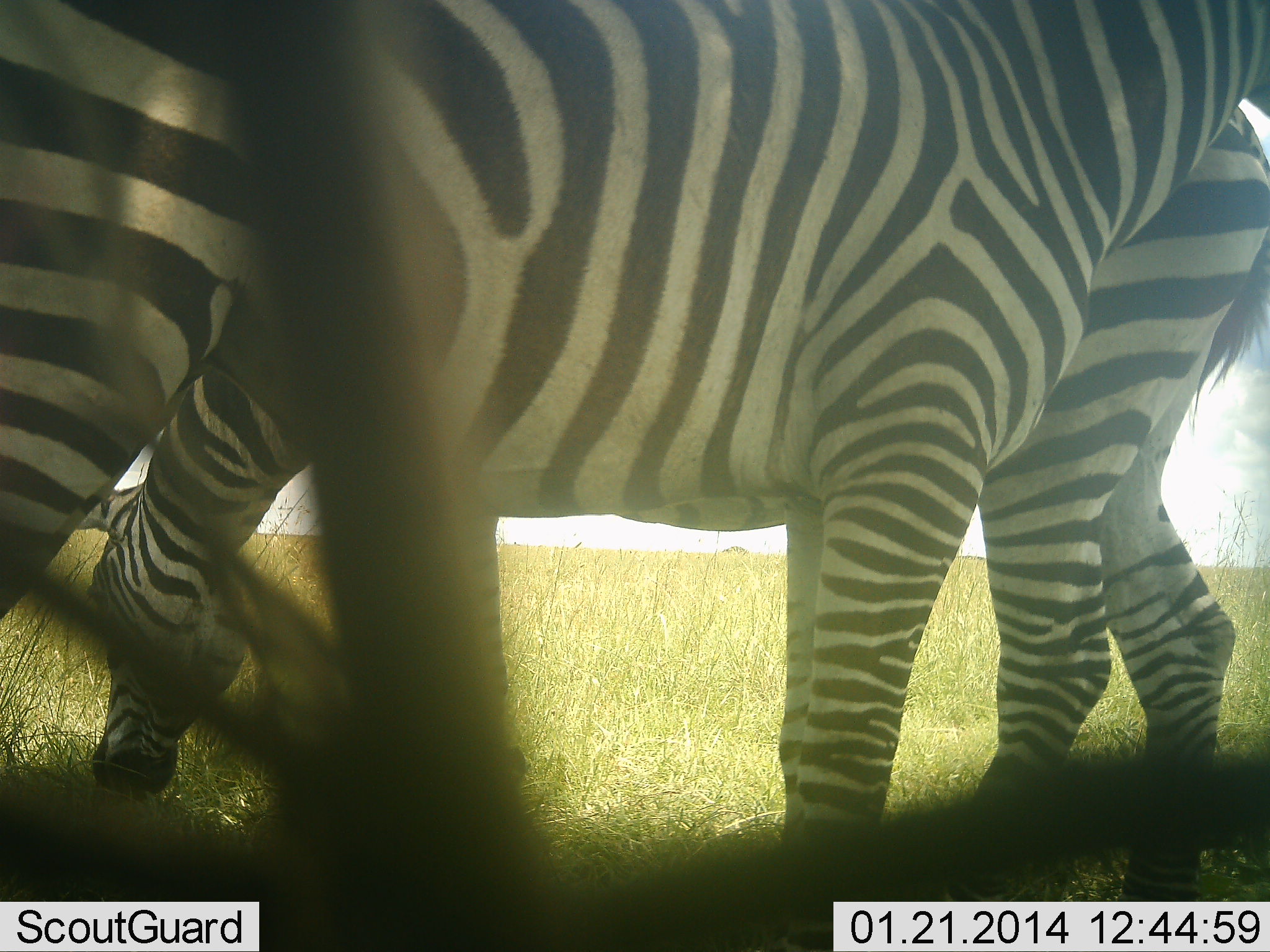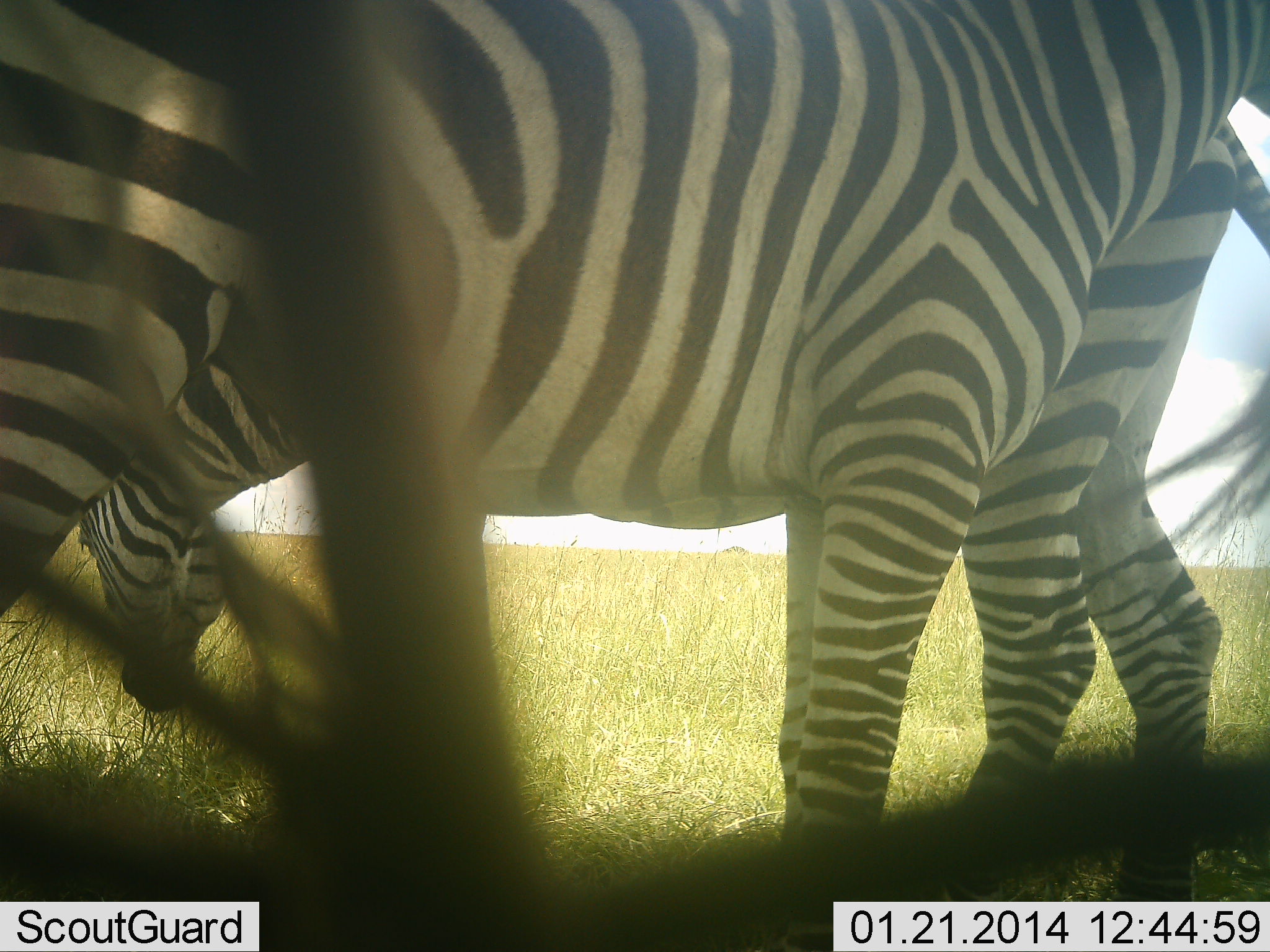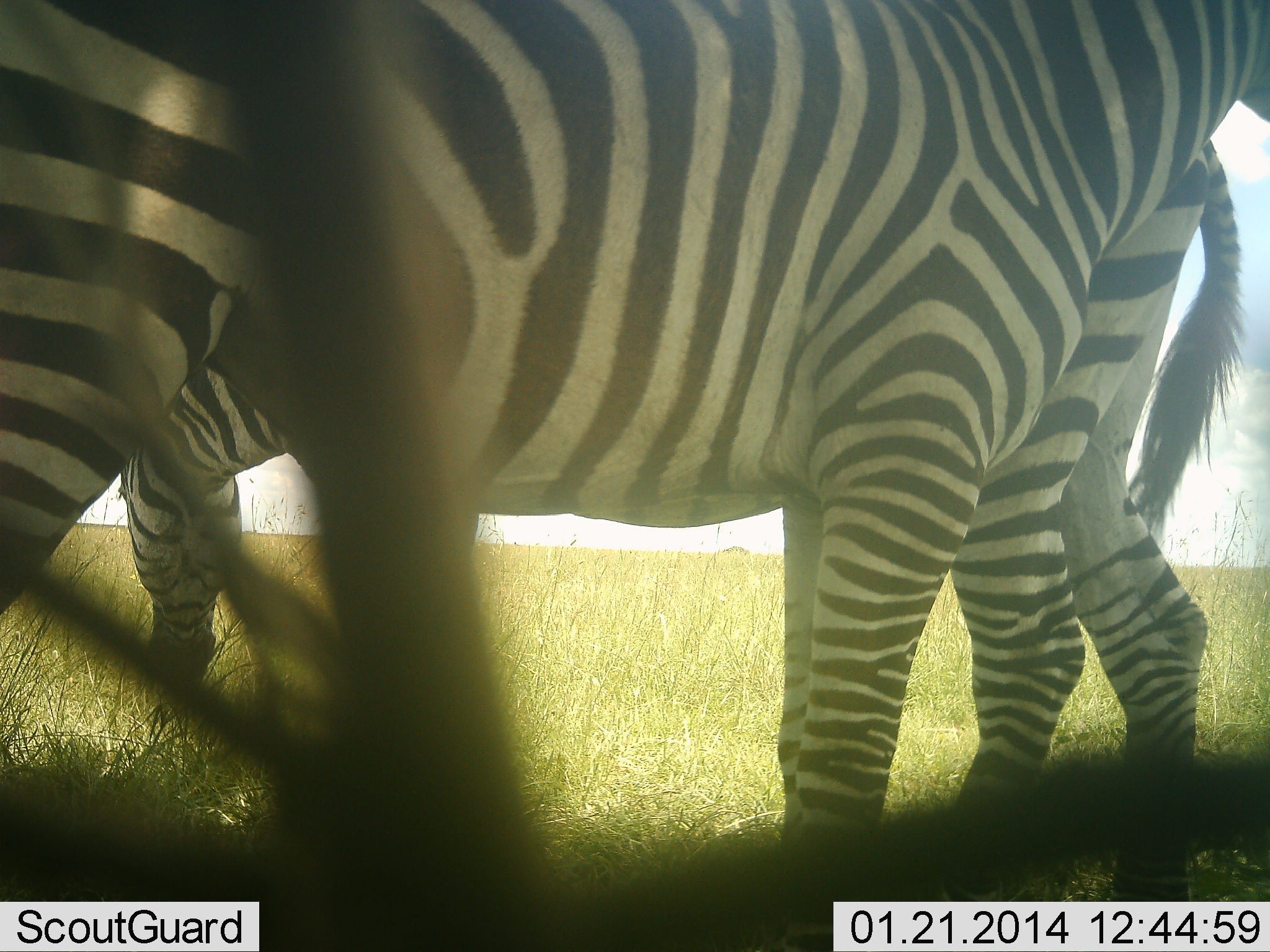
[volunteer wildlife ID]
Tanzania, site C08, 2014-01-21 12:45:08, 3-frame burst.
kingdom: Animalia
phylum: Chordata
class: Mammalia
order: Perissodactyla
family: Equidae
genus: Equus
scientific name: Equus quagga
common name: plains zebra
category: zebra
Zebra (plains zebra) (Equus quagga), count 2. Behavior (volunteer vote fractions): standing 100%, resting 0%, moving 0%, interacting 10%. Young present (vote fraction): 0%. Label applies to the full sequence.